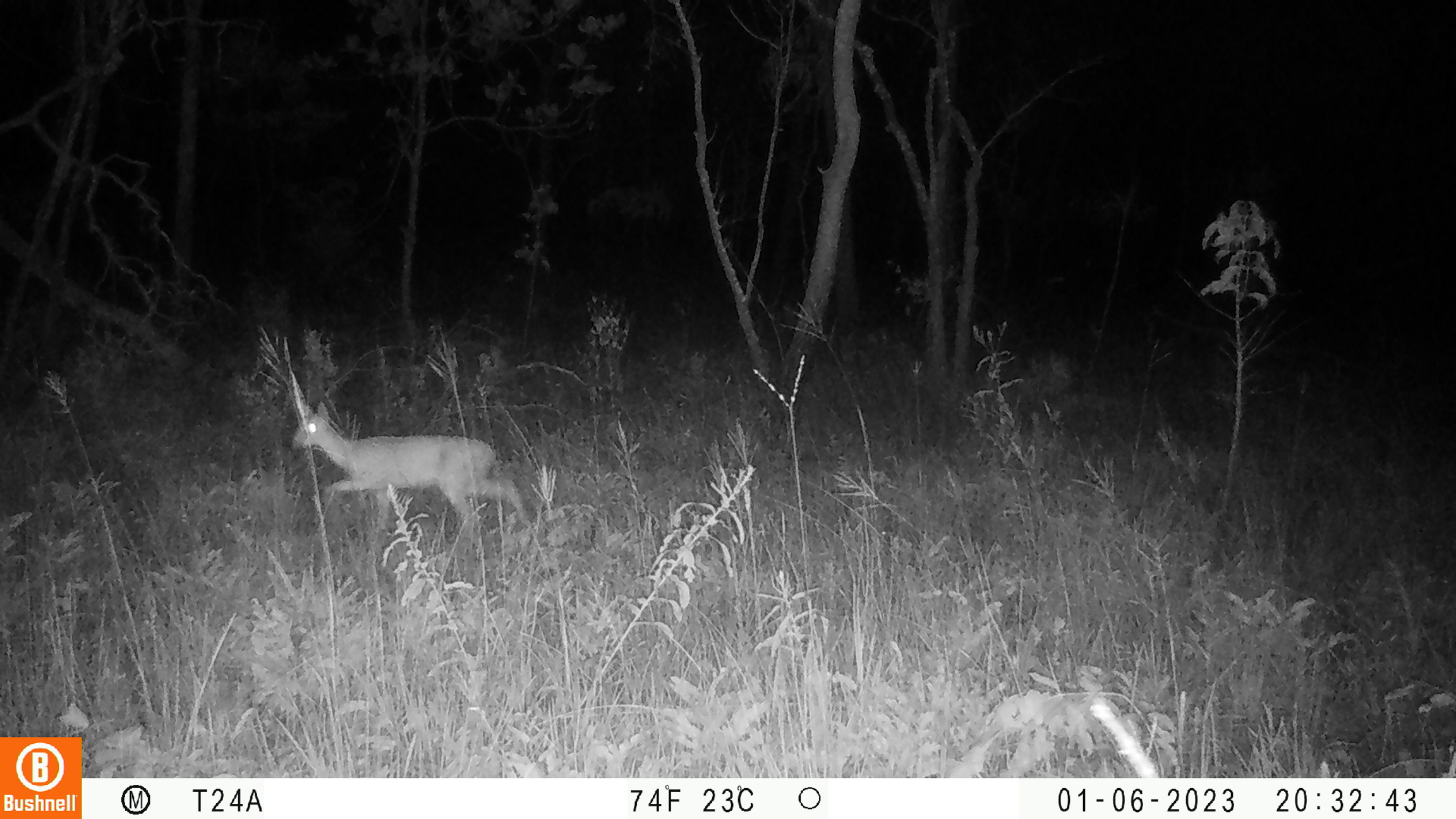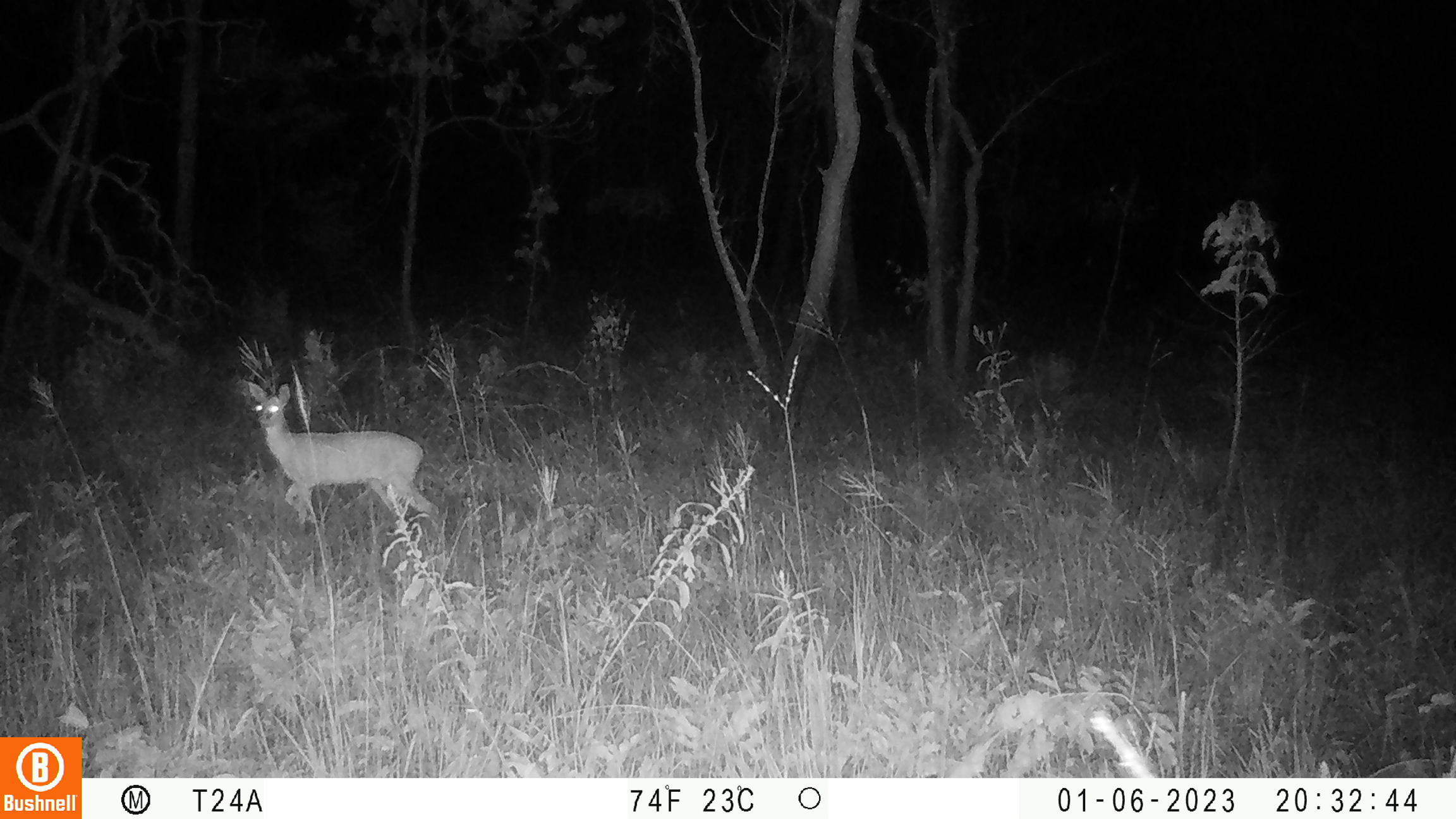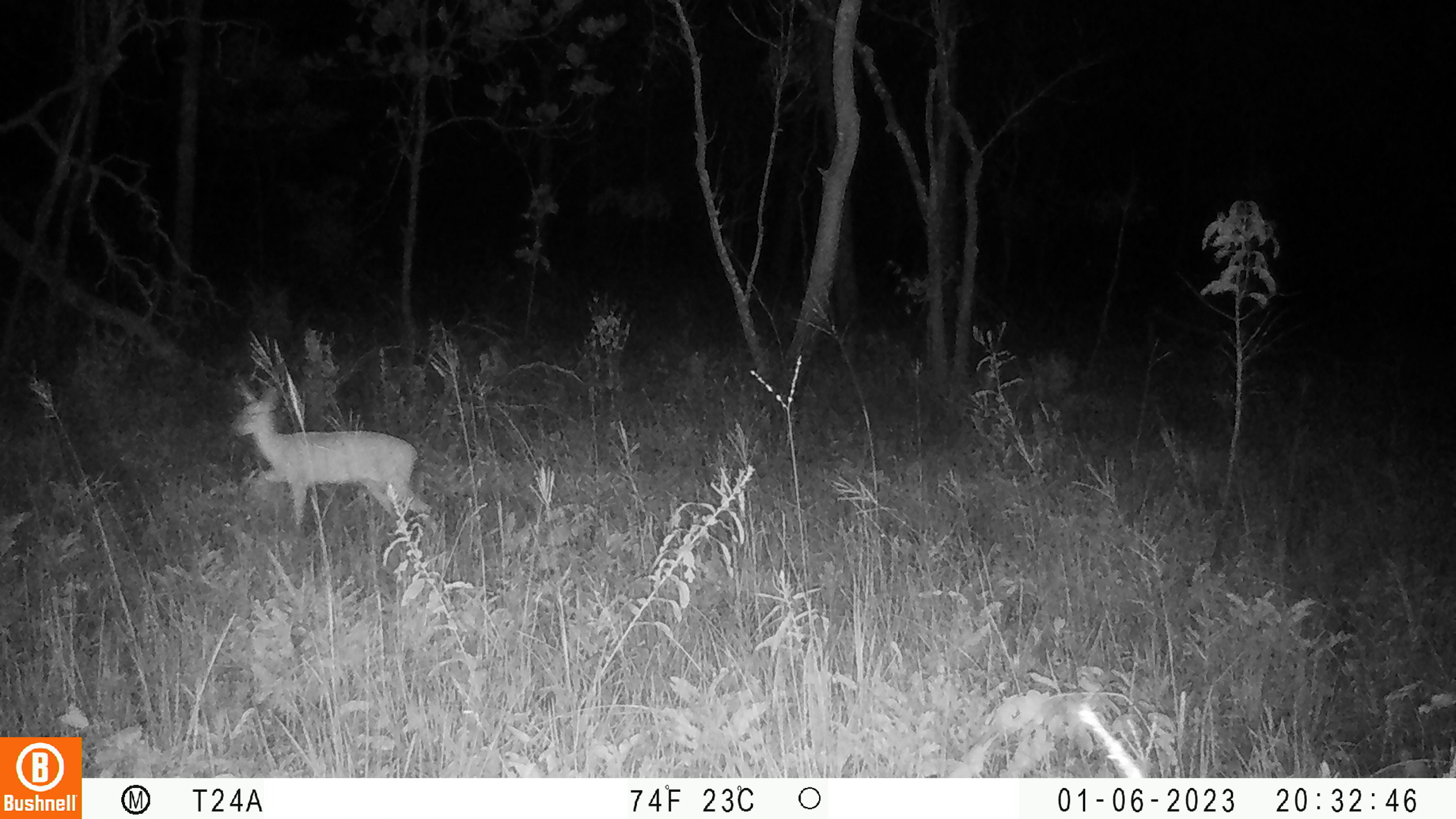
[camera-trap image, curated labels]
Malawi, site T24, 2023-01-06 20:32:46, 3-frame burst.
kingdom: Animalia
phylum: Chordata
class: Mammalia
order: Artiodactyla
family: Bovidae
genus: Sylvicapra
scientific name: Sylvicapra grimmia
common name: common duiker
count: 1